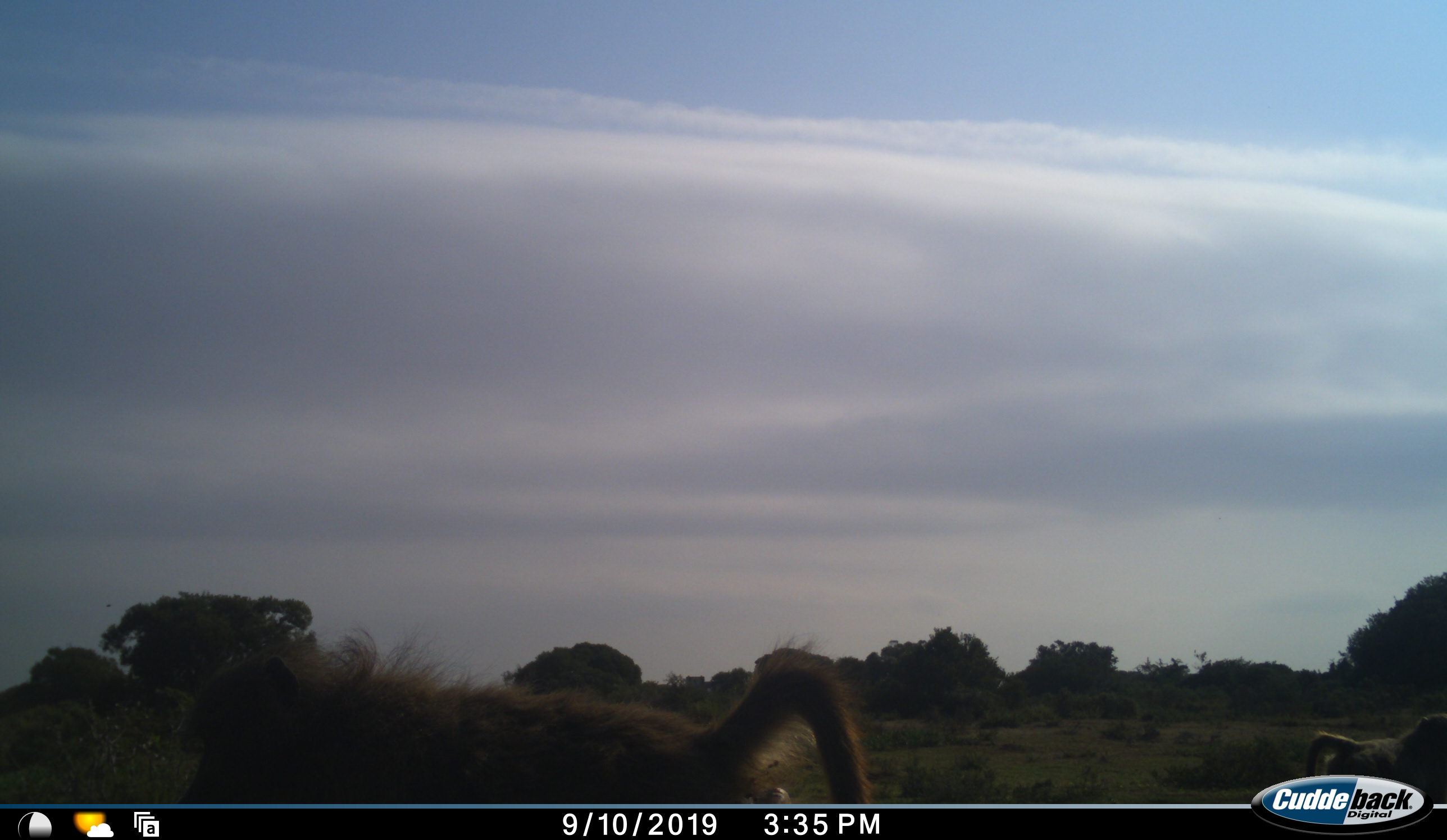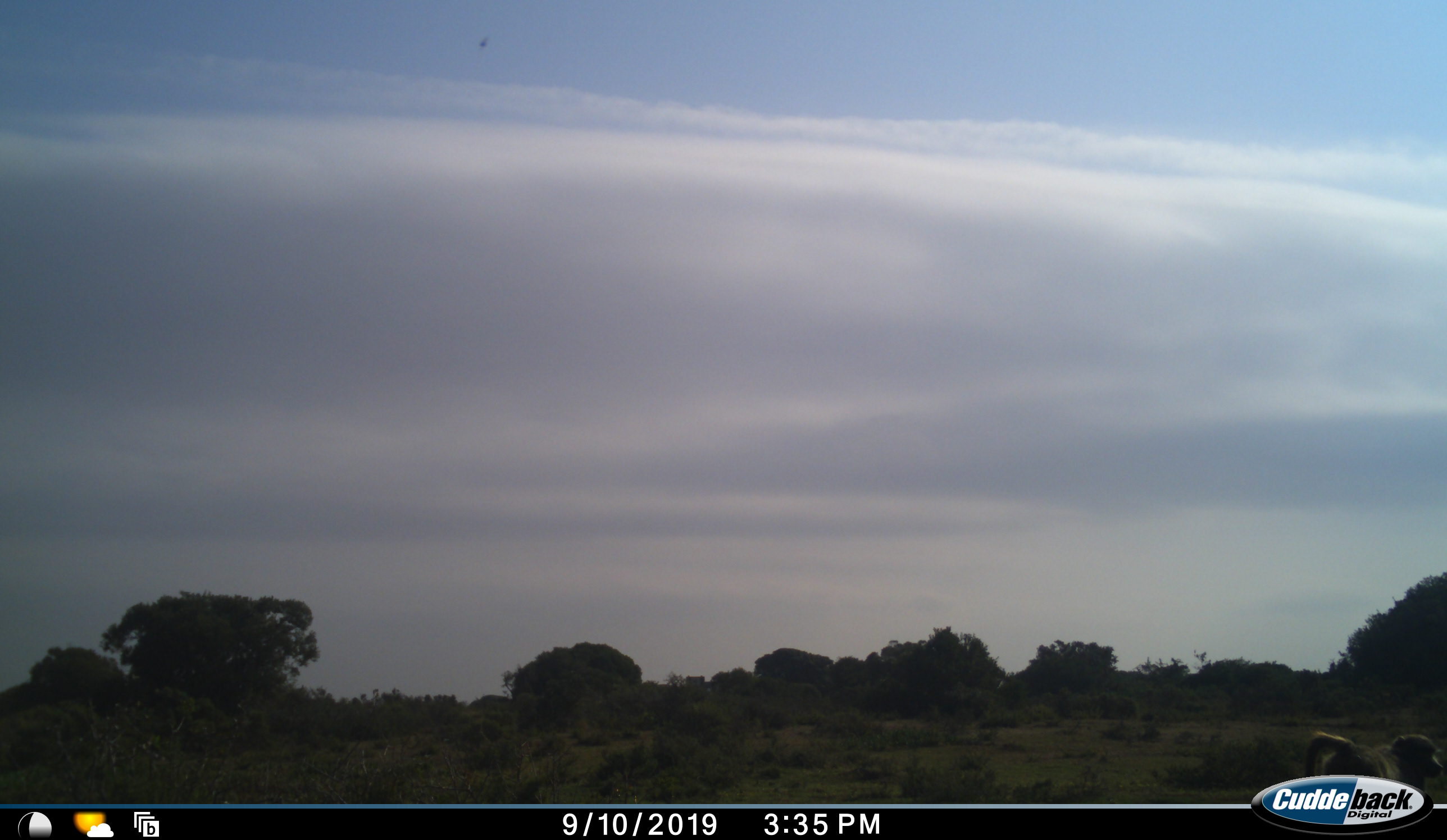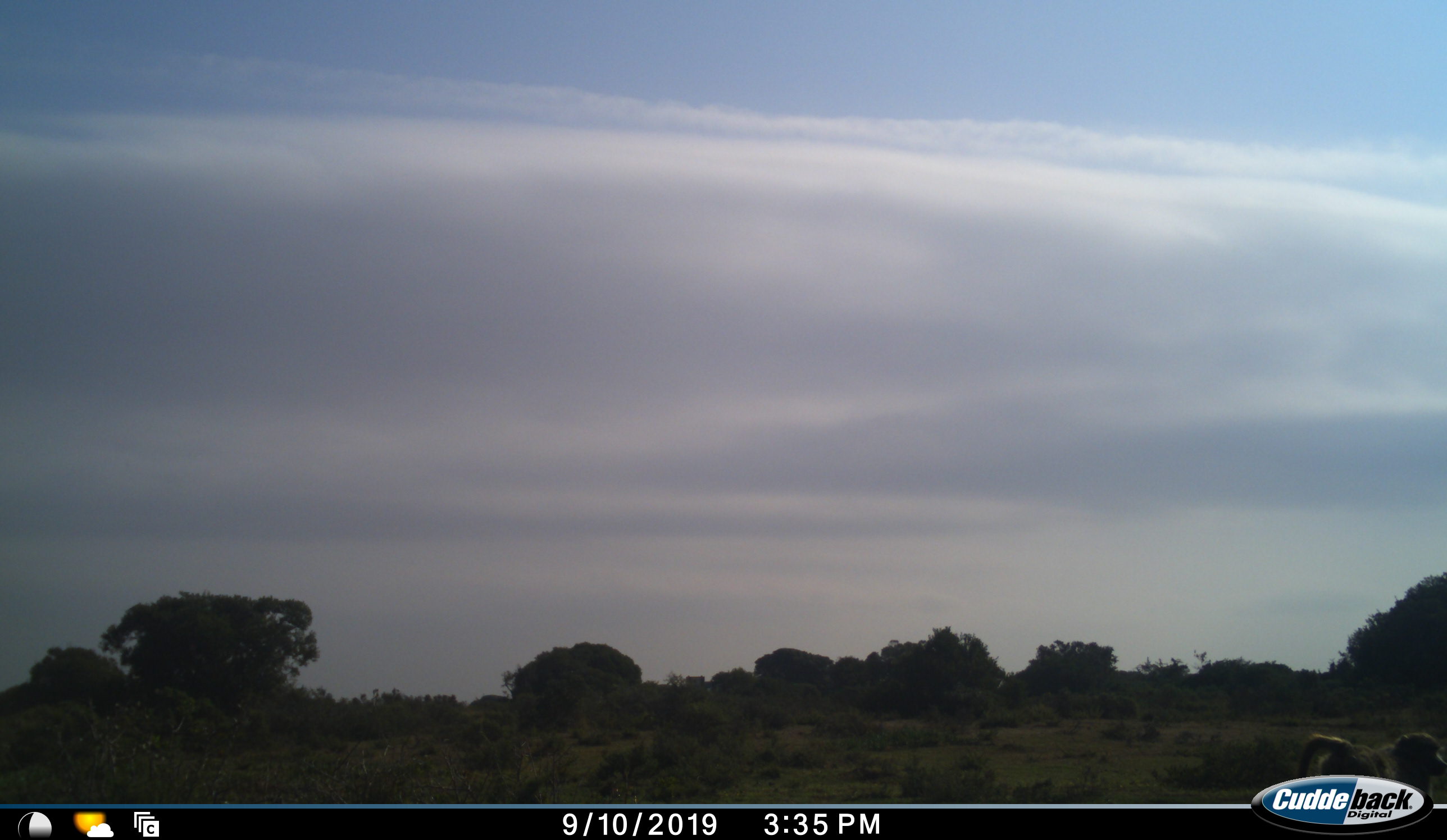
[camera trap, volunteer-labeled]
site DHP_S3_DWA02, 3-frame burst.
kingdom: Animalia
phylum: Chordata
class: Mammalia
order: Primates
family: Cercopithecidae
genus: Papio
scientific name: Papio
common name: baboon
Baboon (Papio), count 2. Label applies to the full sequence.